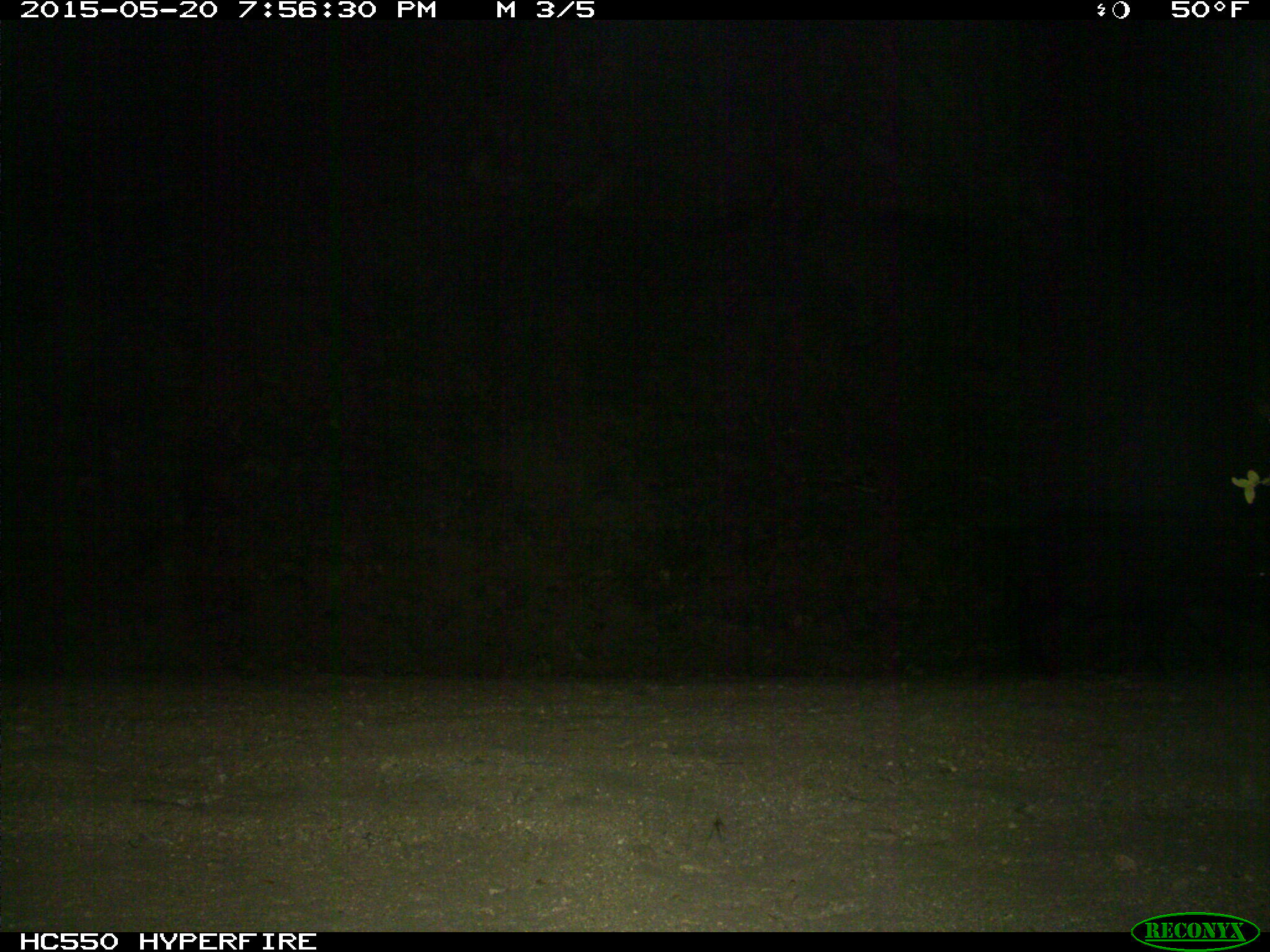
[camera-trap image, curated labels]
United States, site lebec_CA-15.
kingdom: Animalia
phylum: Chordata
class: Mammalia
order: Artiodactyla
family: Suidae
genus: Sus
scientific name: Sus scrofa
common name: wild boar